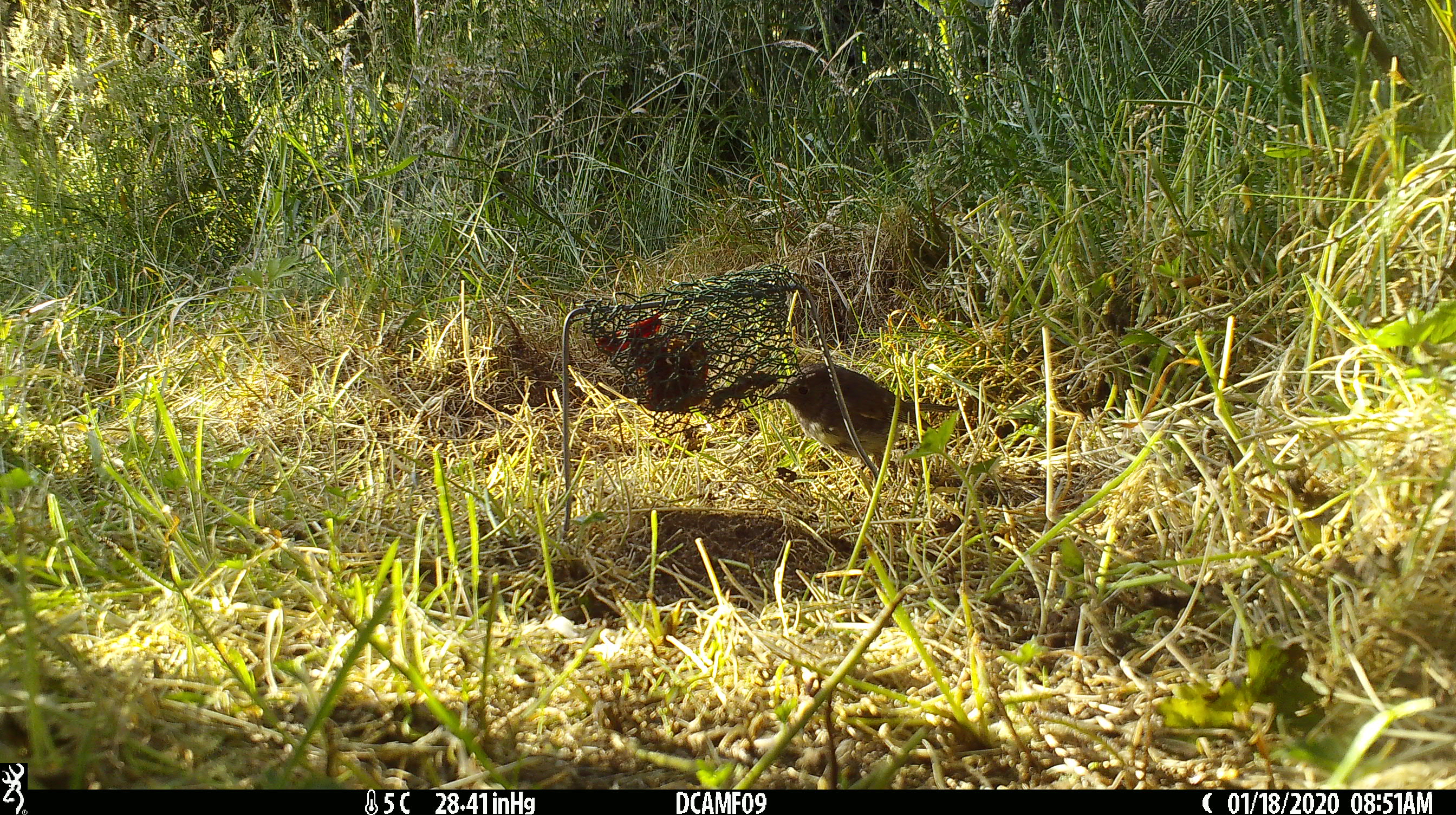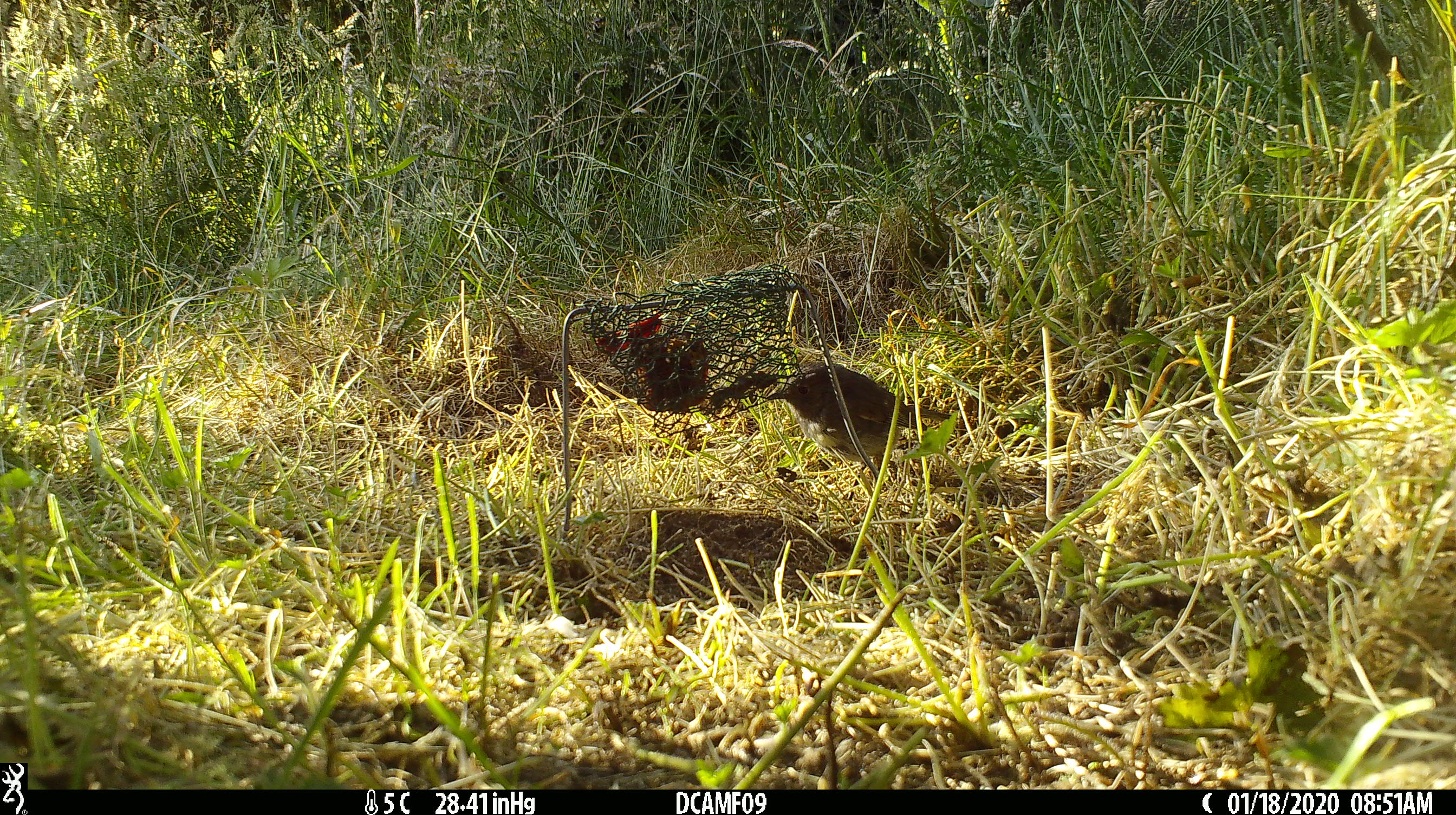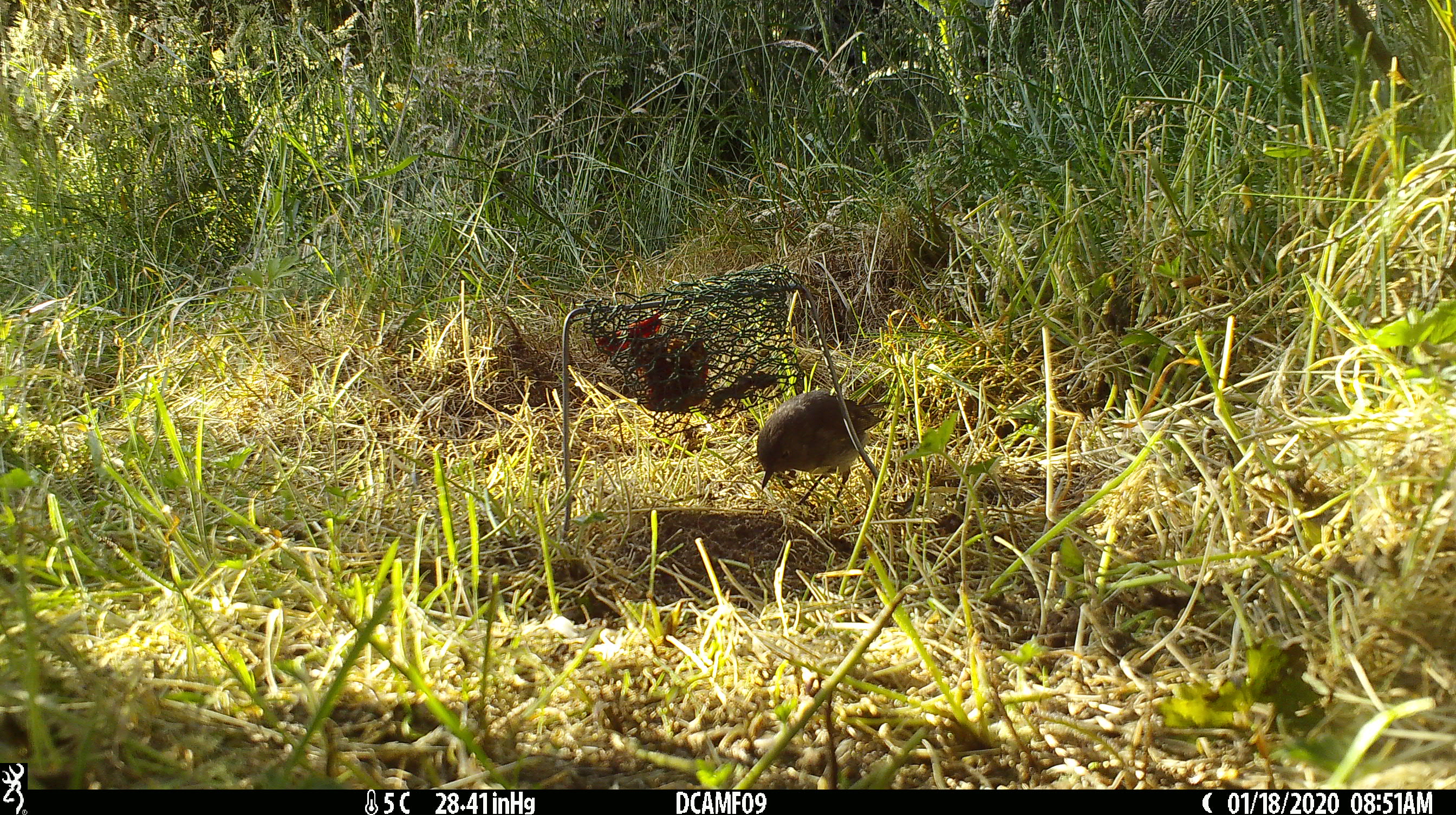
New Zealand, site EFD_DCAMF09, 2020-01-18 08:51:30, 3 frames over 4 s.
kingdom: Animalia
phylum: Chordata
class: Aves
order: Passeriformes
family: Petroicidae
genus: Petroica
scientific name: Petroica australis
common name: new zealand robin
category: robin